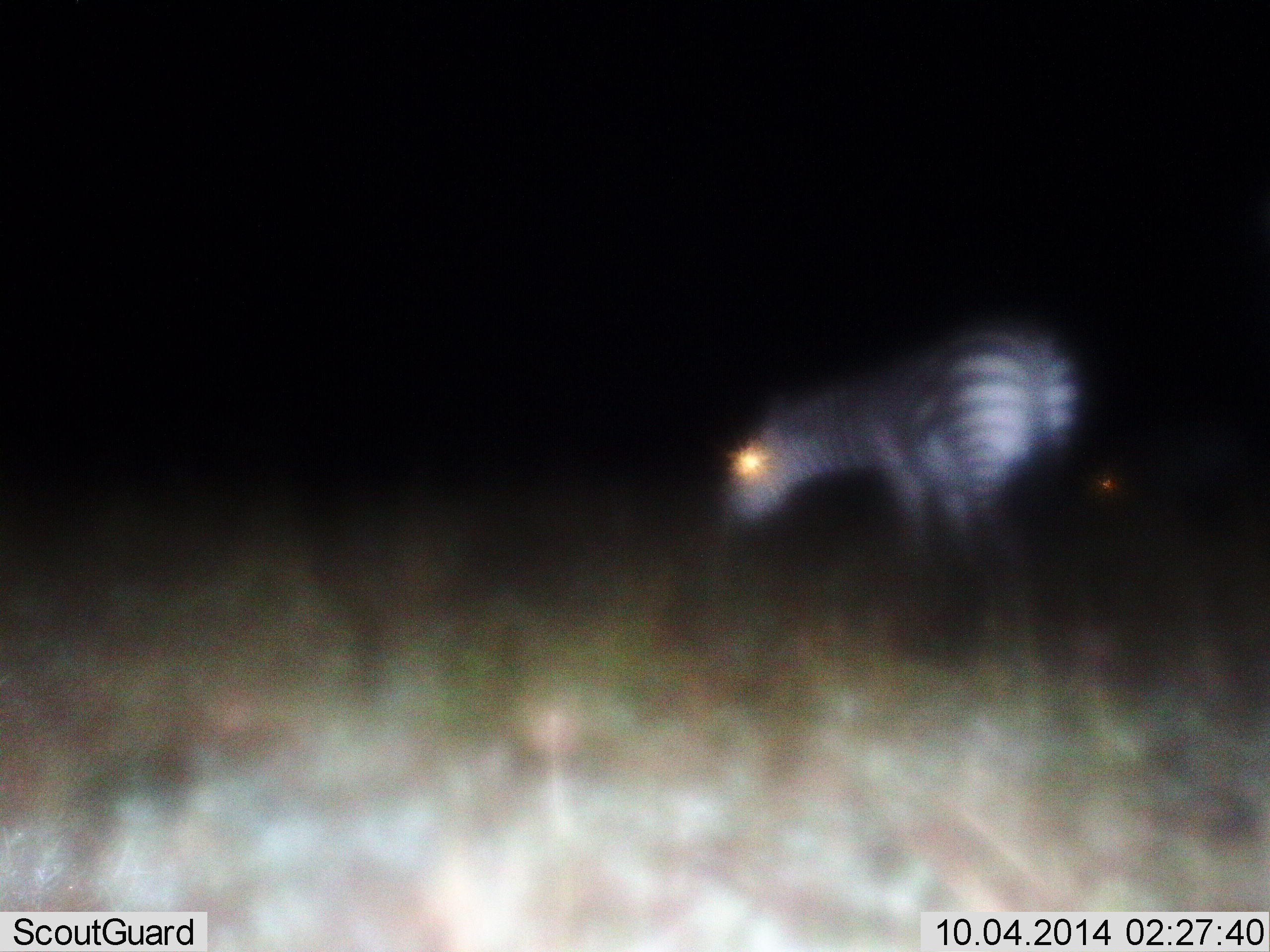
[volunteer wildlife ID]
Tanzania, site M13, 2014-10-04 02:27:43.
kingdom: Animalia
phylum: Chordata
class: Mammalia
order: Perissodactyla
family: Equidae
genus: Equus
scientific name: Equus quagga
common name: plains zebra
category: zebra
Zebra (plains zebra) (Equus quagga), count 1. Behavior (volunteer vote fractions): standing 60%, resting 0%, moving 10%, interacting 0%. Young present (vote fraction): 0%. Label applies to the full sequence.